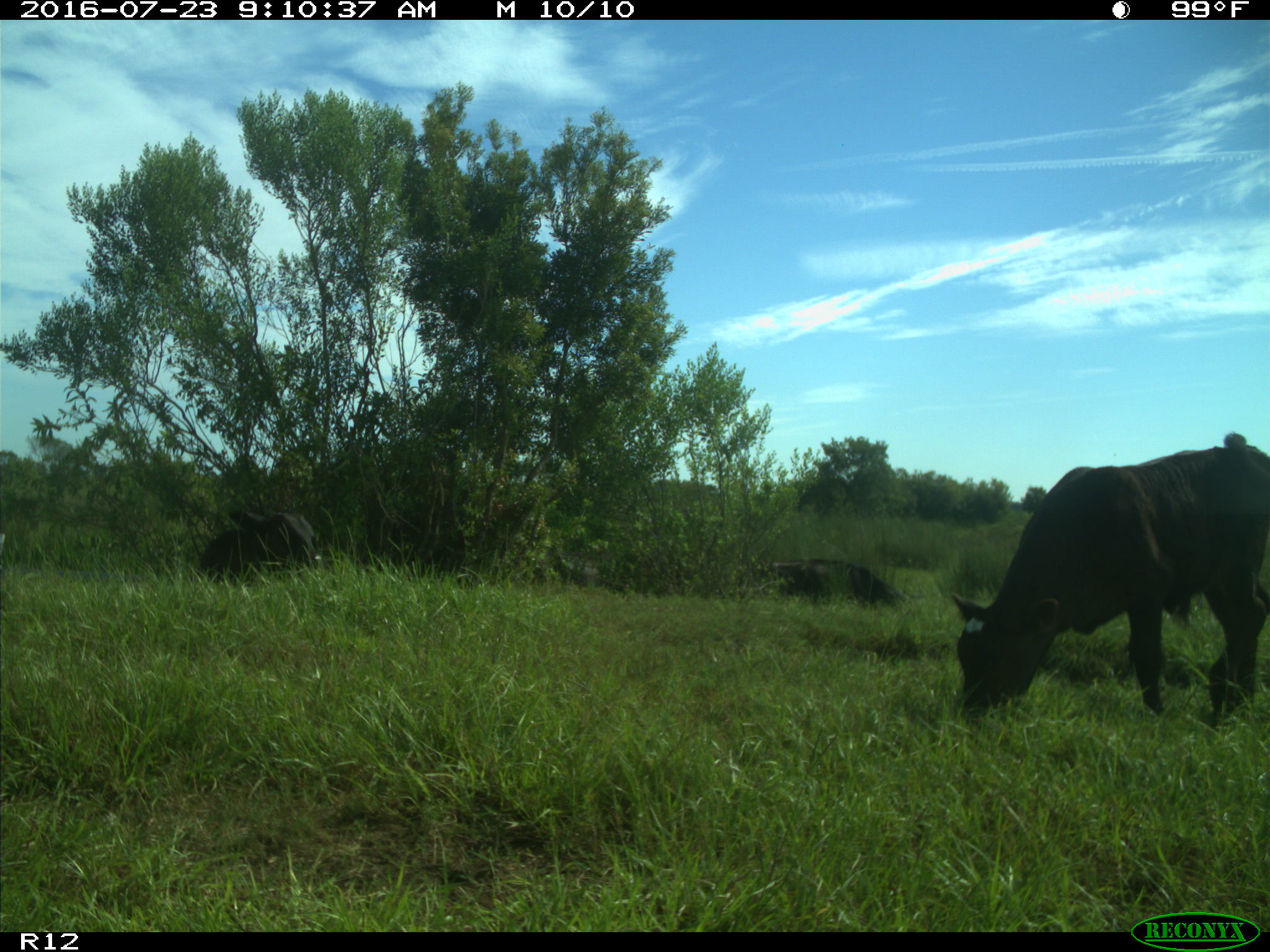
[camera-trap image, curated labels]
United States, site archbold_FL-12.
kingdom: Animalia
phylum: Chordata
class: Mammalia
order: Artiodactyla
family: Bovidae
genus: Bos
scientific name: Bos taurus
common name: domestic cow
Bos taurus (domestic cow).